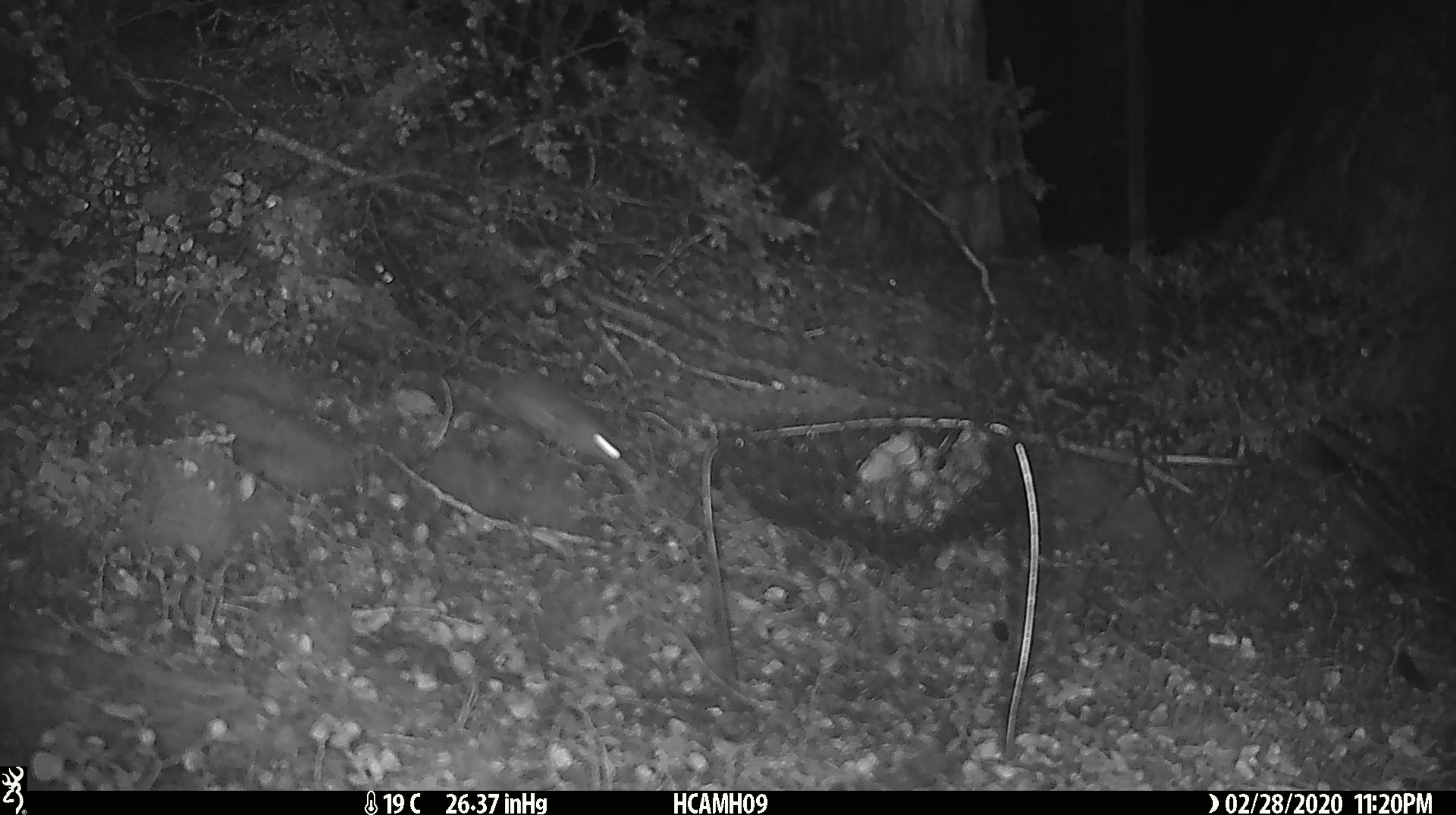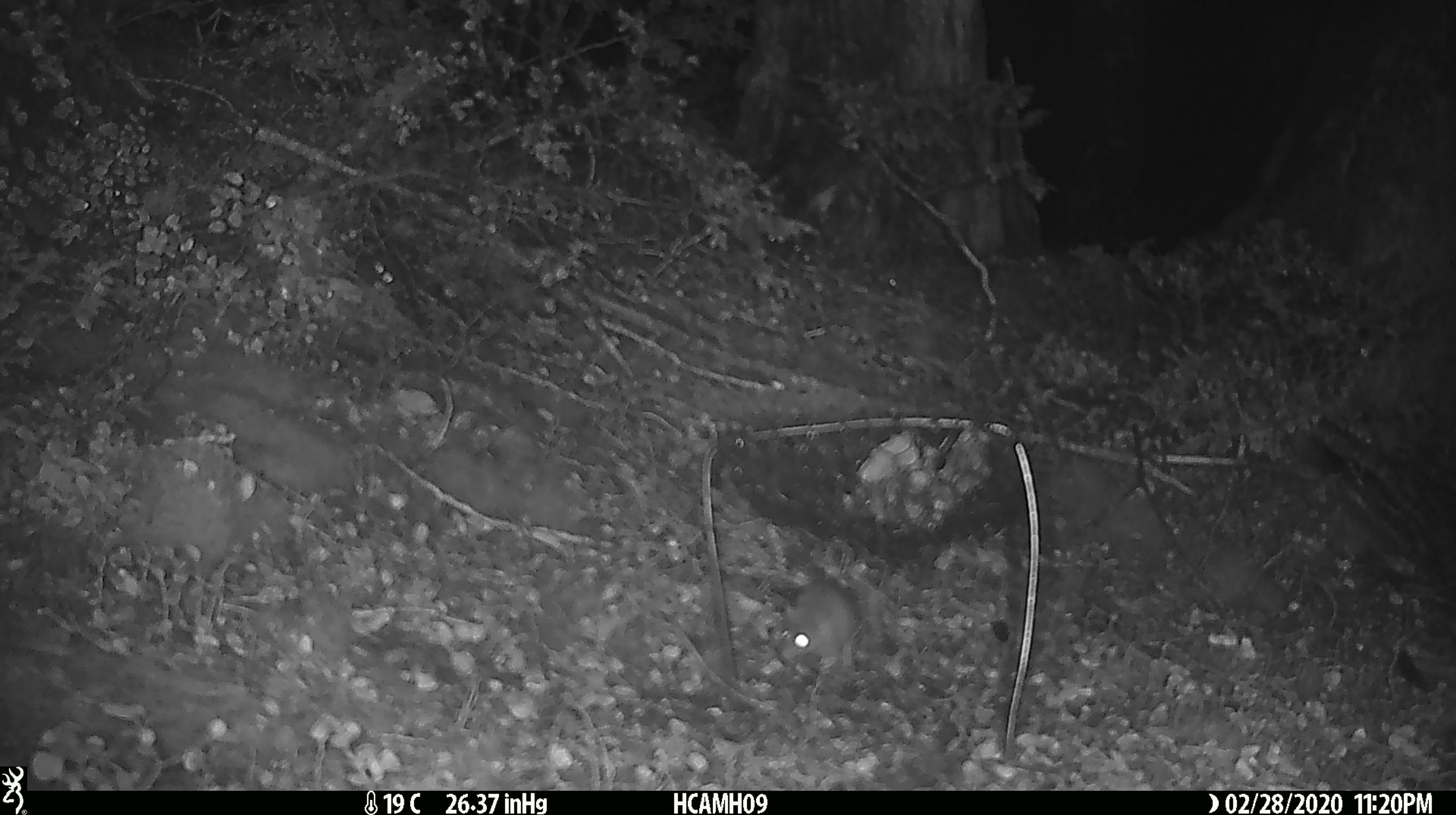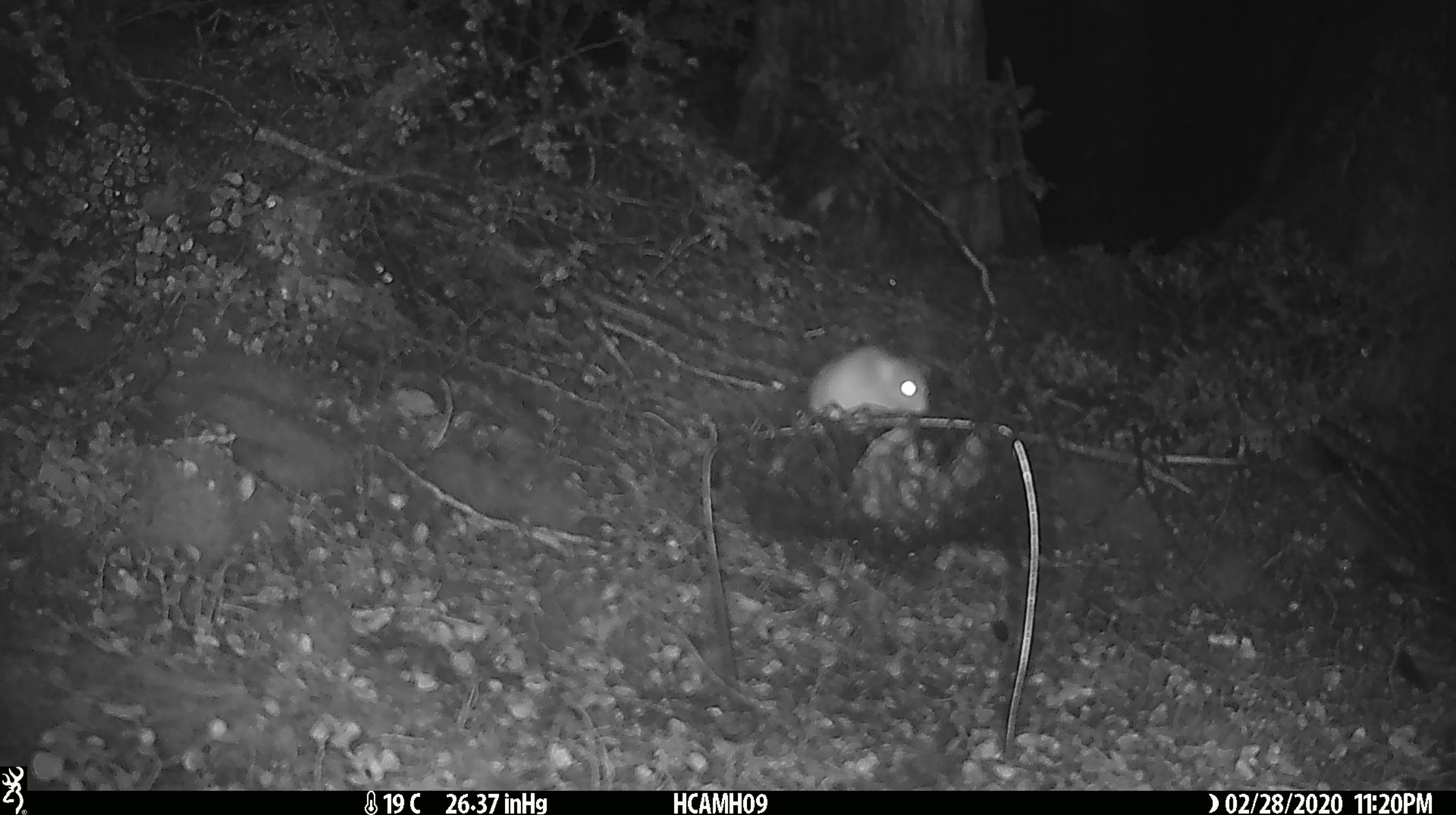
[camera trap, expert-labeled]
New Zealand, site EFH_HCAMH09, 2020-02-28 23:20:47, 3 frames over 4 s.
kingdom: Animalia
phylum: Chordata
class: Mammalia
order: Rodentia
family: Muridae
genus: Mus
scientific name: Mus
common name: mouse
Mouse (Mus).